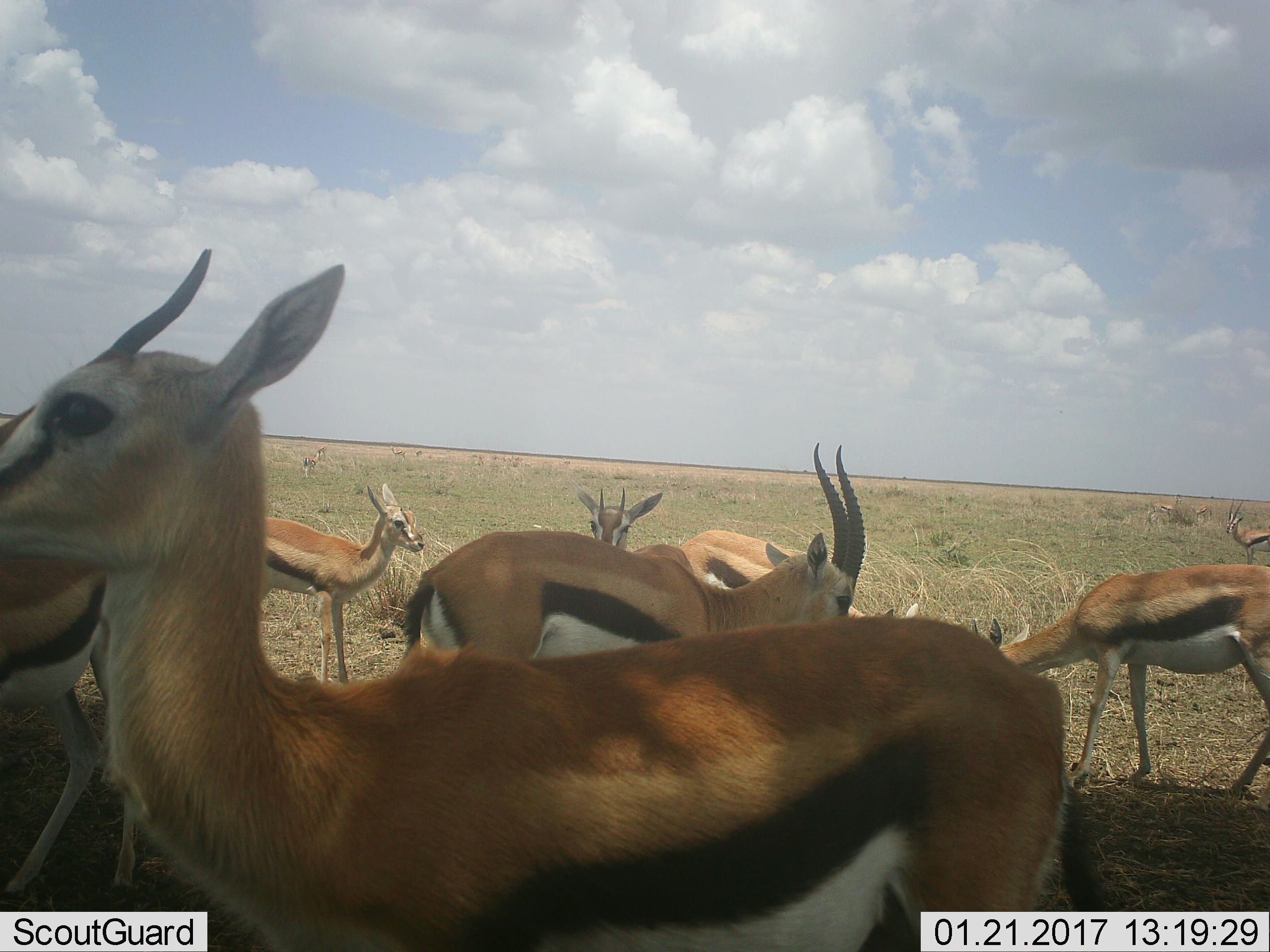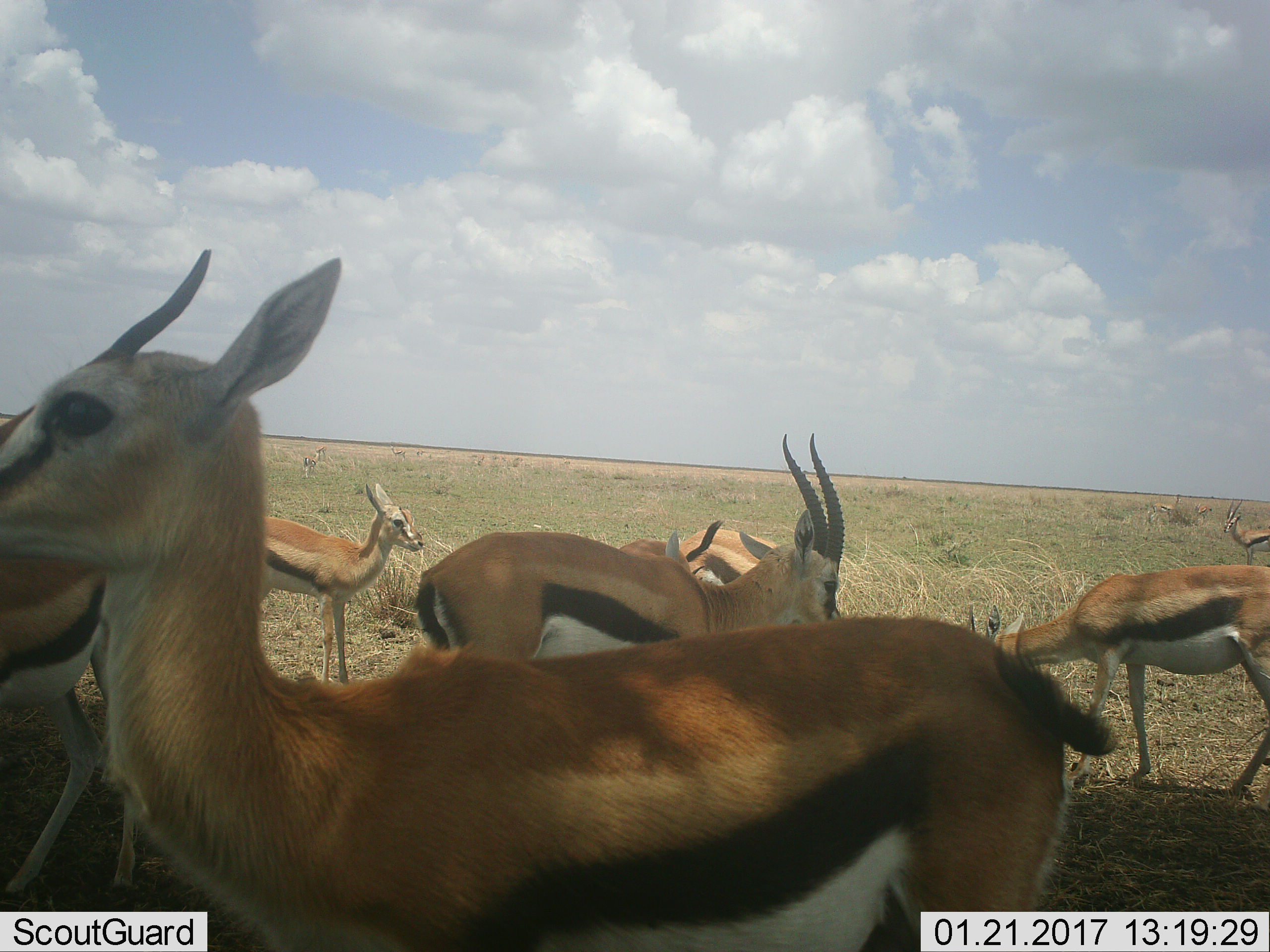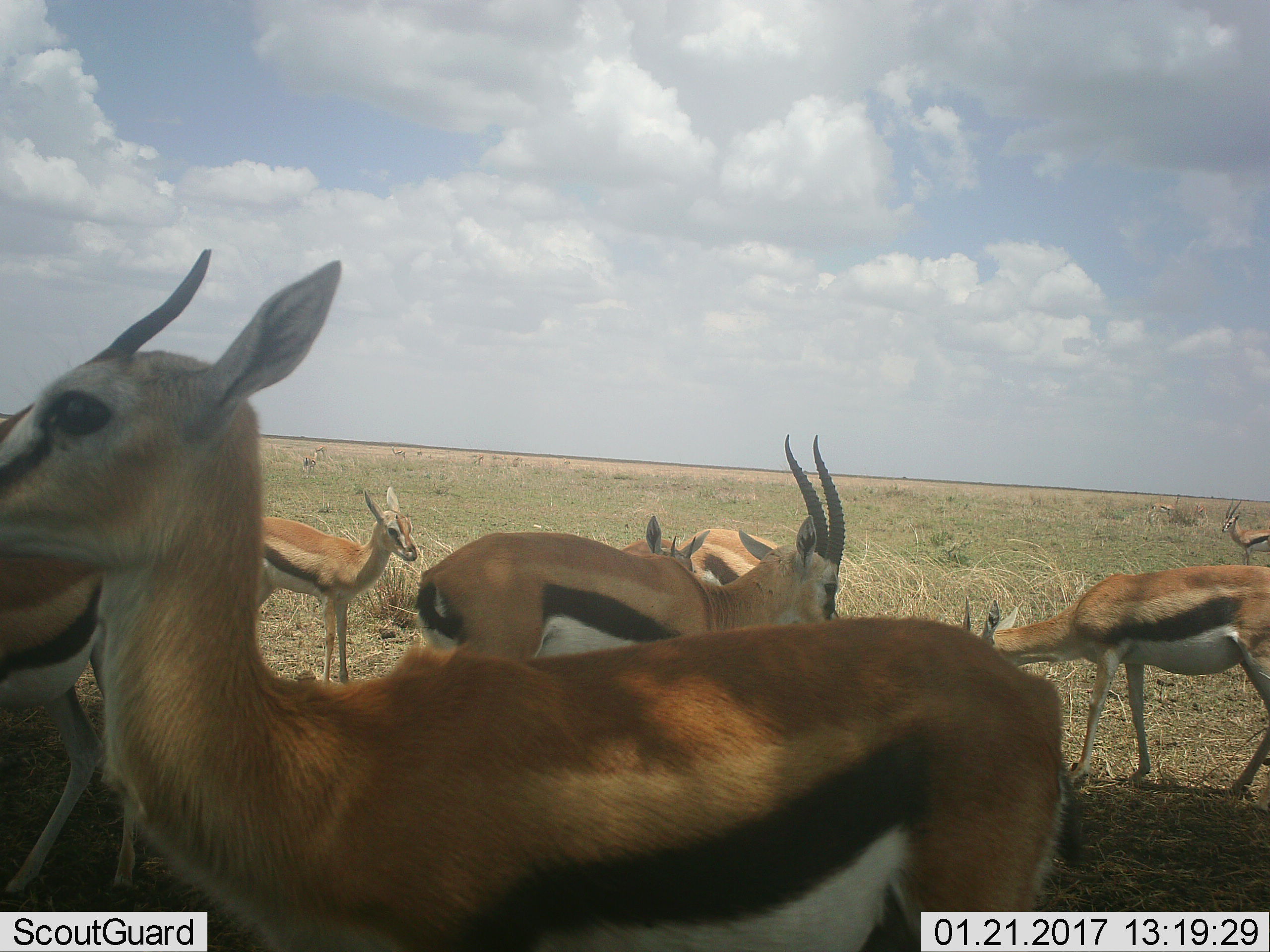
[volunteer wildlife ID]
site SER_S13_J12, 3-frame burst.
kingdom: Animalia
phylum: Chordata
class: Mammalia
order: Artiodactyla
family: Bovidae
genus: Eudorcas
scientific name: Eudorcas thomsonii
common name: thomson's gazelle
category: gazellethomsons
Gazellethomsons (thomson's gazelle) (Eudorcas thomsonii), count 9. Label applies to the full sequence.